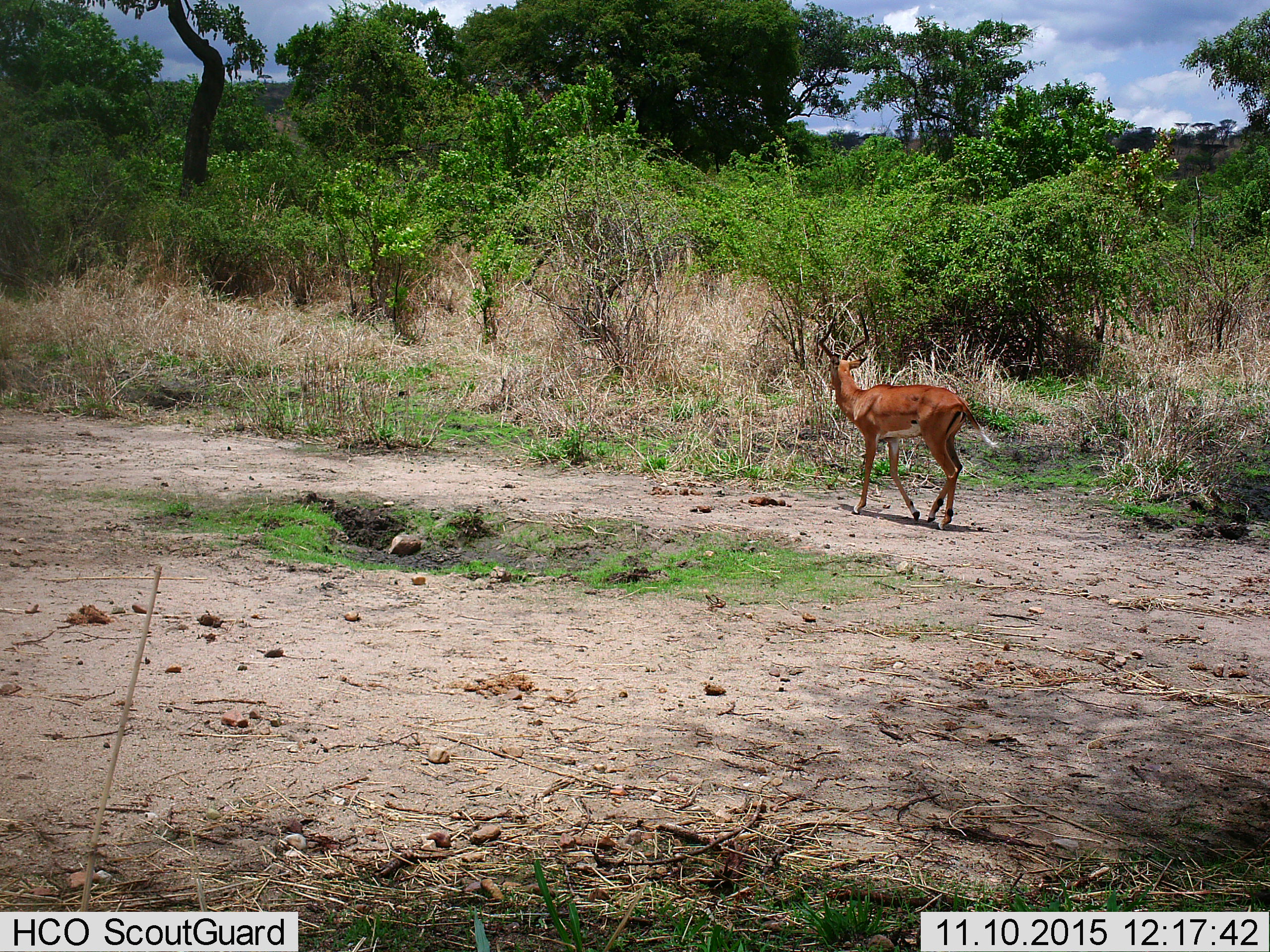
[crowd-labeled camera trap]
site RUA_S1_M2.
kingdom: Animalia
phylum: Chordata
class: Mammalia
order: Artiodactyla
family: Bovidae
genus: Aepyceros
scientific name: Aepyceros melampus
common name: impala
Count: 1.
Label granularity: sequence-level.